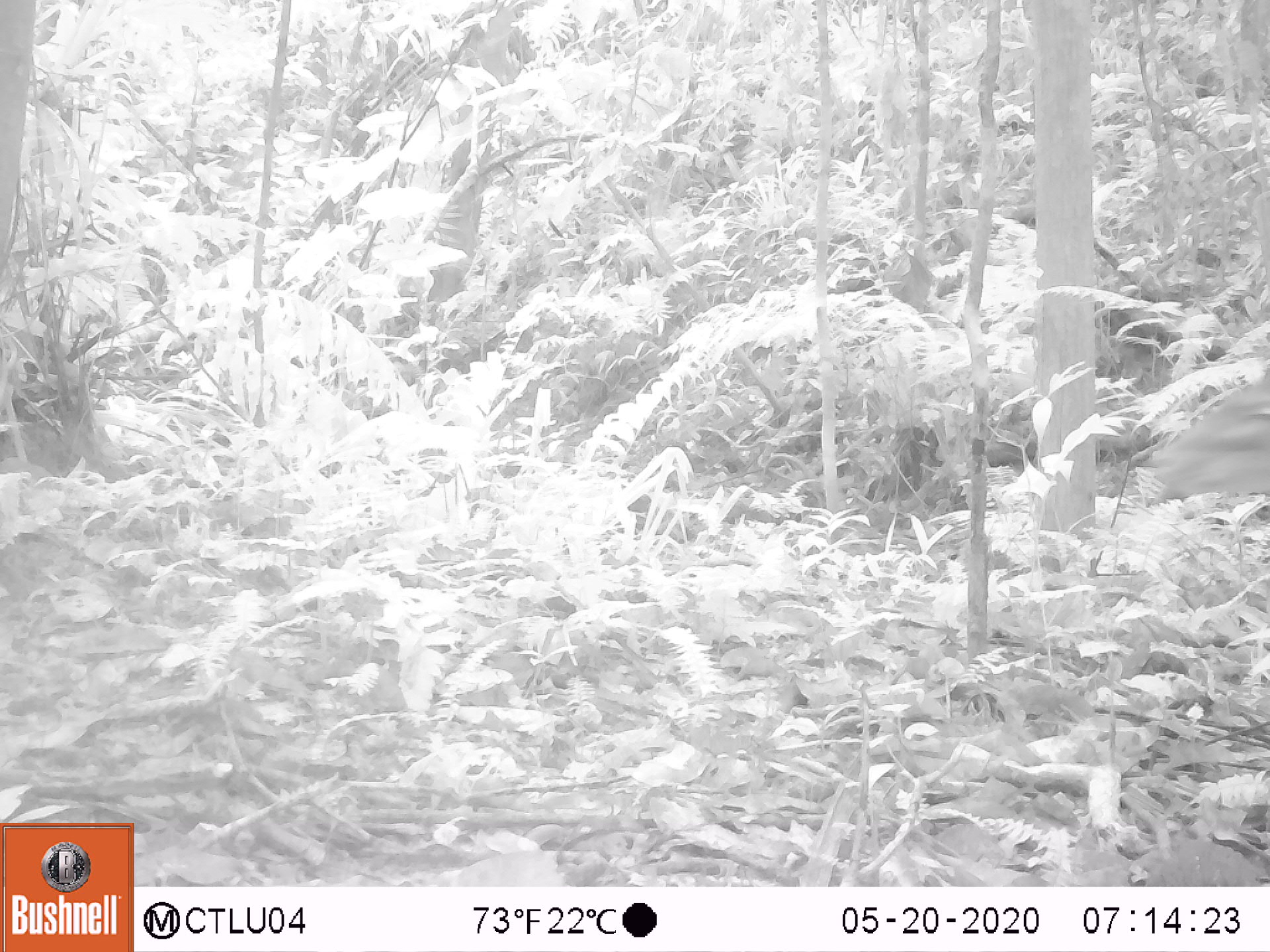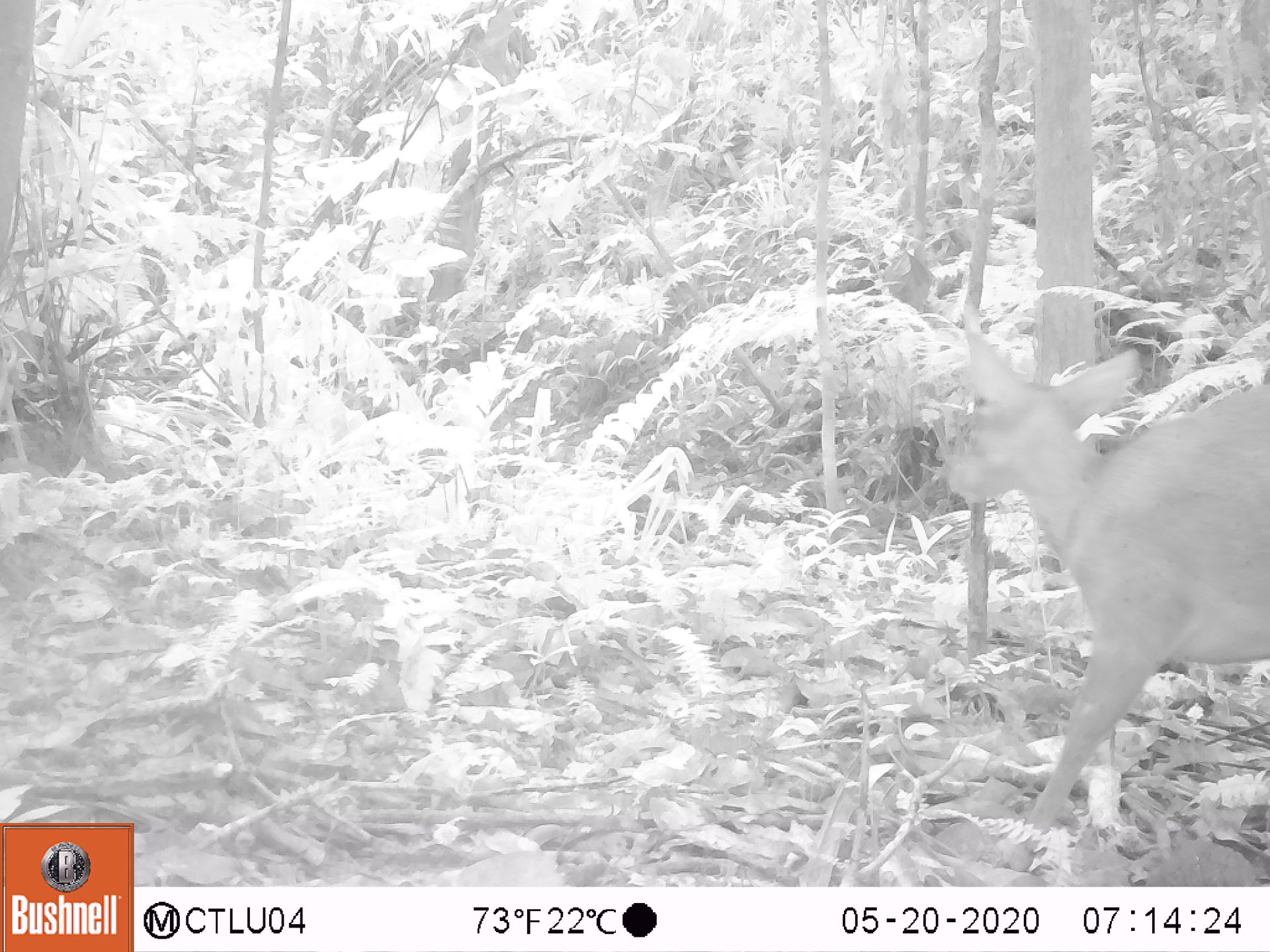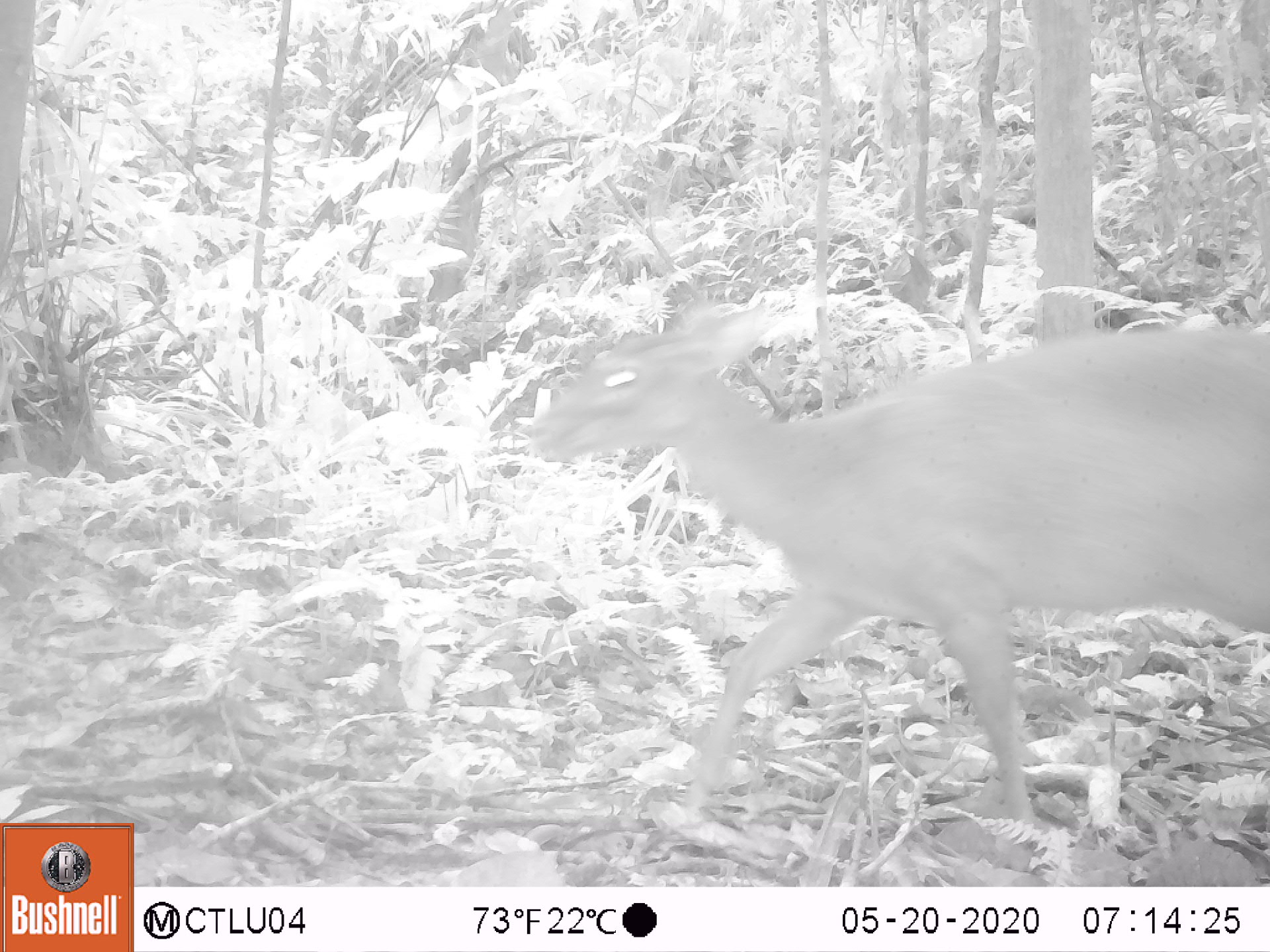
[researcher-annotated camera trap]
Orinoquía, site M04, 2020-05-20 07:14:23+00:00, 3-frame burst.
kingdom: Animalia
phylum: Chordata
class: Mammalia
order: Artiodactyla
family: Cervidae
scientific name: Cervidae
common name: deer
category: unknown cervid